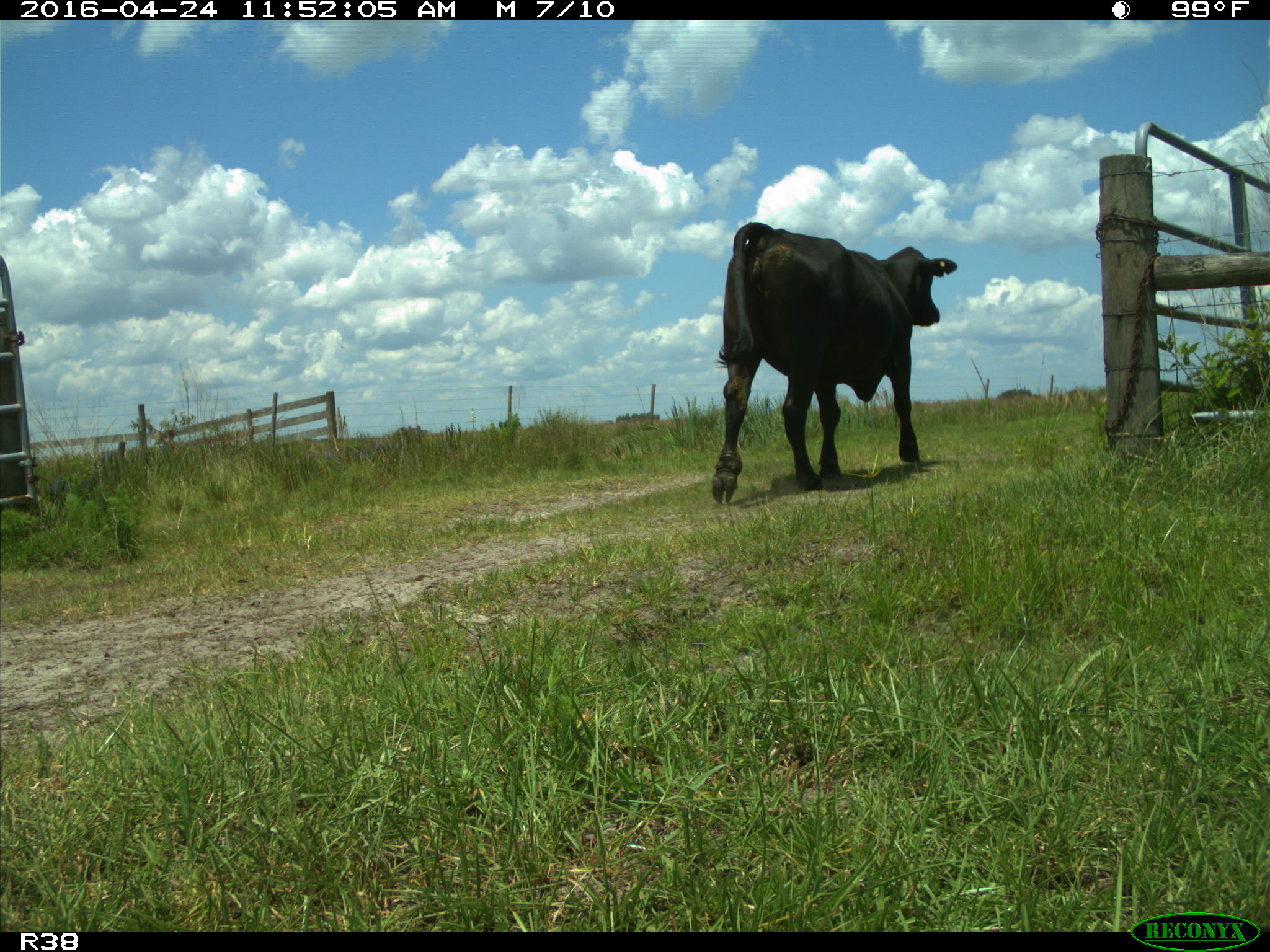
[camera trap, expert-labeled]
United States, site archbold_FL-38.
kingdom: Animalia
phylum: Chordata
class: Mammalia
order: Artiodactyla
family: Bovidae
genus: Bos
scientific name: Bos taurus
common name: domestic cow